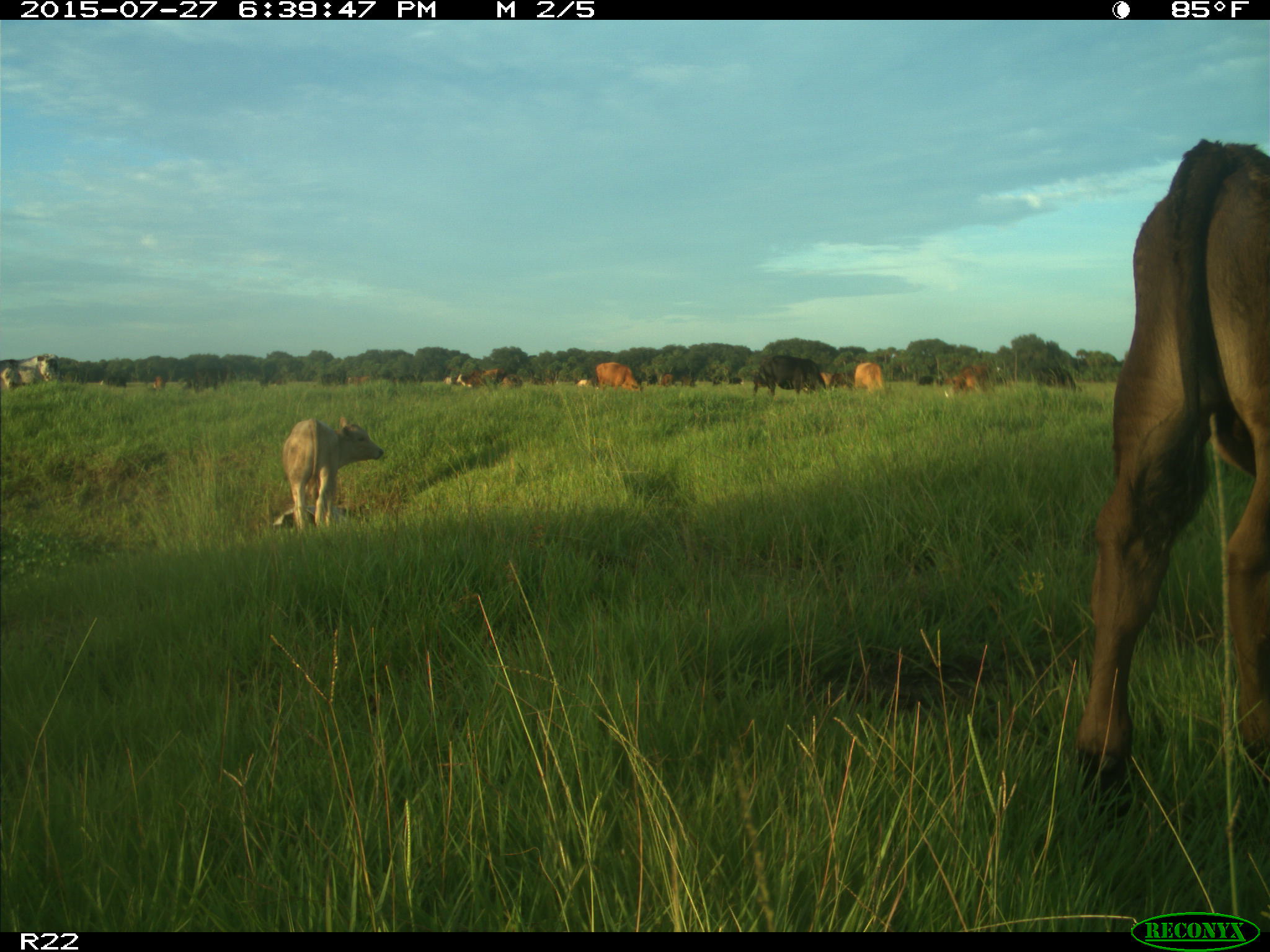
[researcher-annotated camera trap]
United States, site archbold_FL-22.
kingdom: Animalia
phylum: Chordata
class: Mammalia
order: Artiodactyla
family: Bovidae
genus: Bos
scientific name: Bos taurus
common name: domestic cow